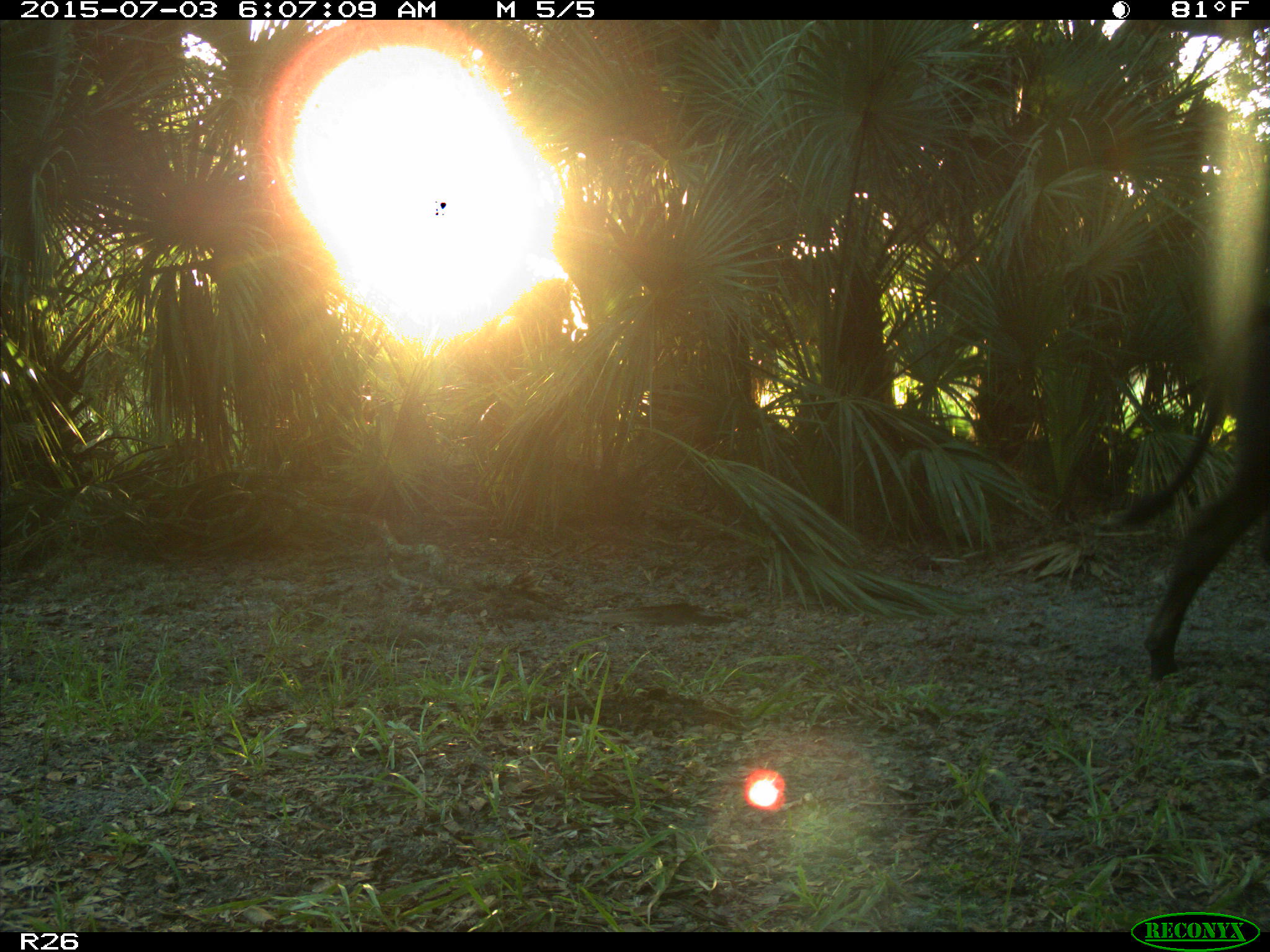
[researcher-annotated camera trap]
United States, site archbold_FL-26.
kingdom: Animalia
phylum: Chordata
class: Mammalia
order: Artiodactyla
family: Bovidae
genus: Bos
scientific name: Bos taurus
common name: domestic cow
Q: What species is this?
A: Bos taurus (domestic cow).